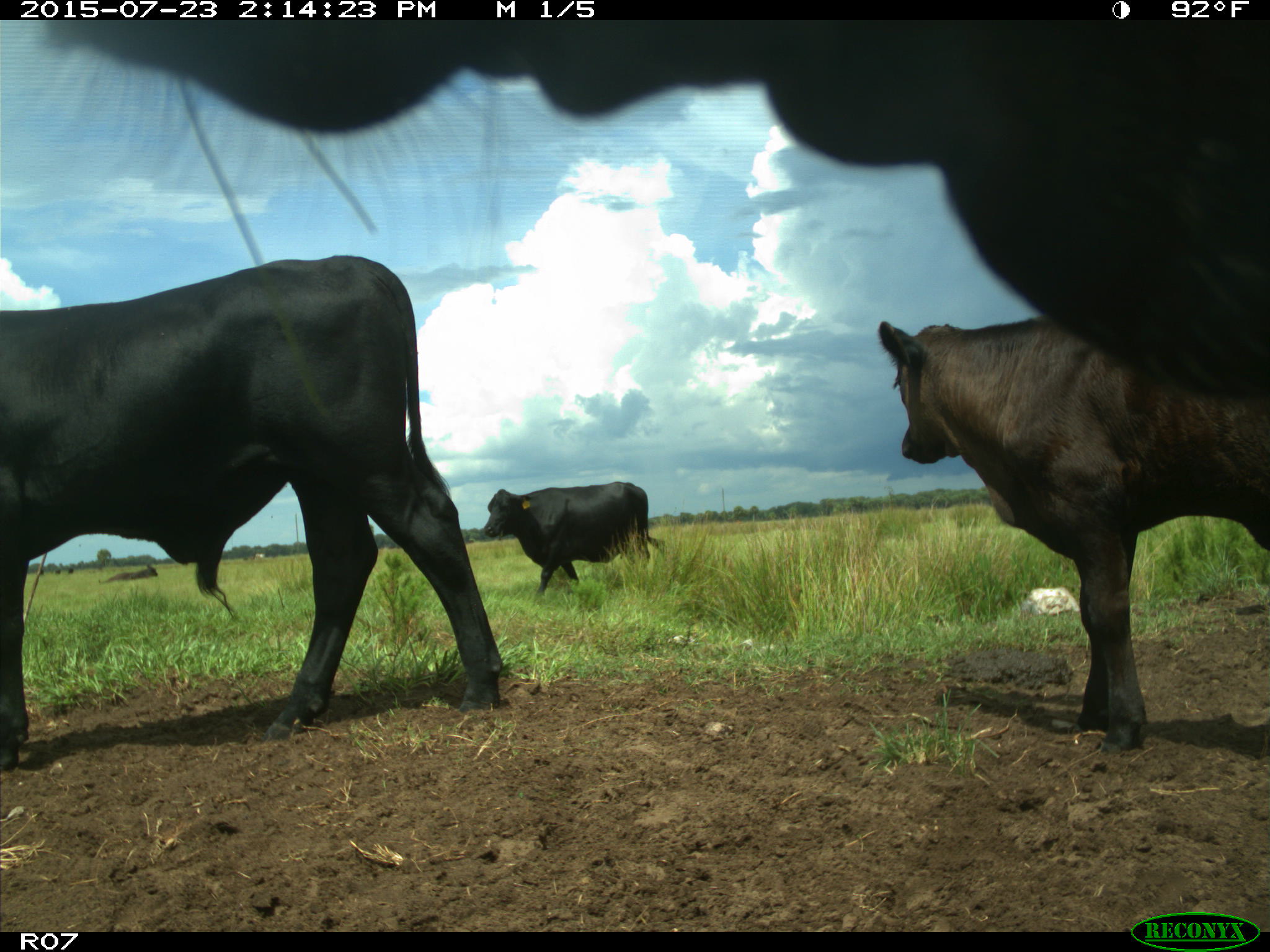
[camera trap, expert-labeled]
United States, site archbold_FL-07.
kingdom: Animalia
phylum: Chordata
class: Mammalia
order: Artiodactyla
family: Bovidae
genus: Bos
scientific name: Bos taurus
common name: domestic cow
Bos taurus (domestic cow).